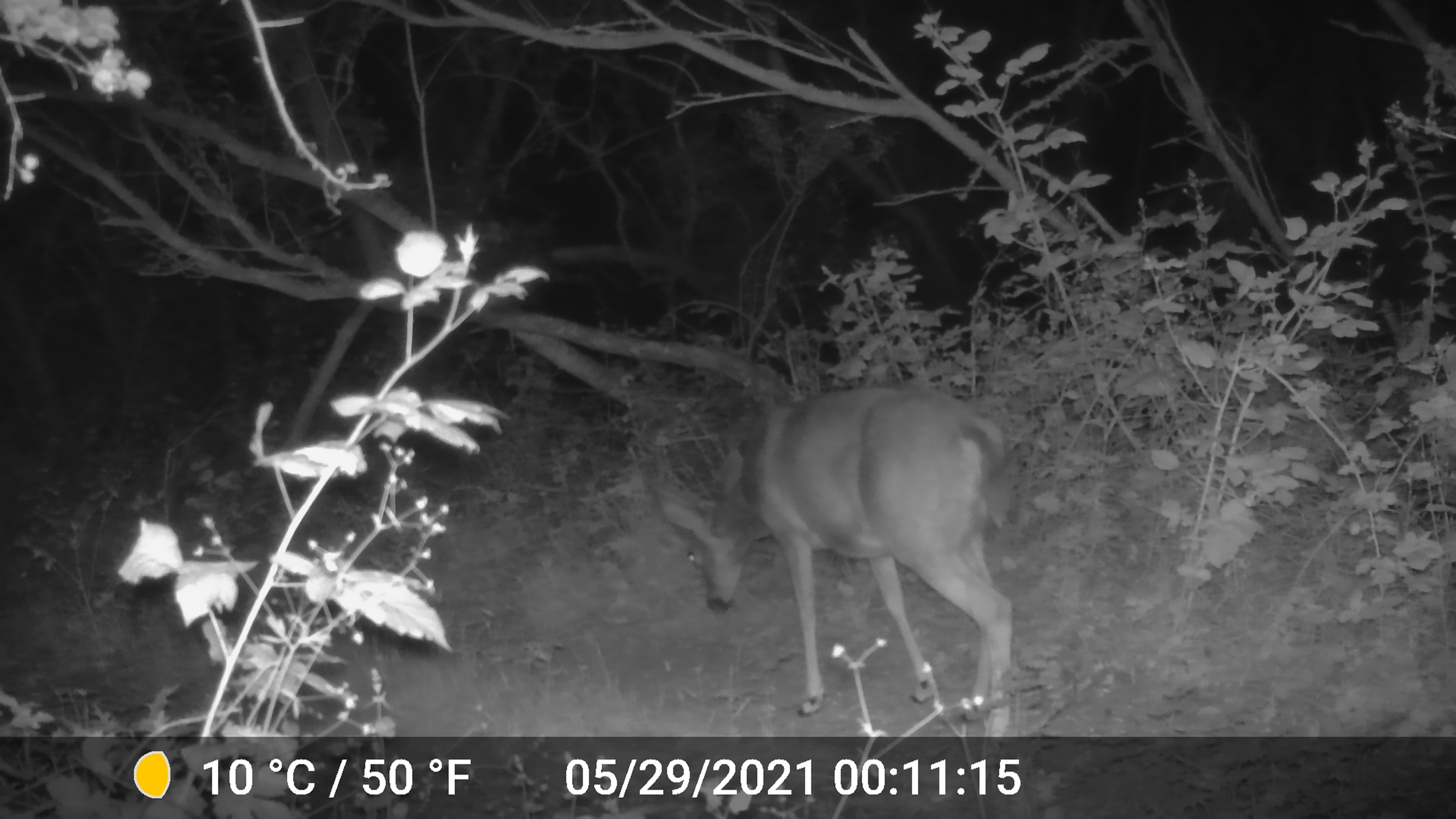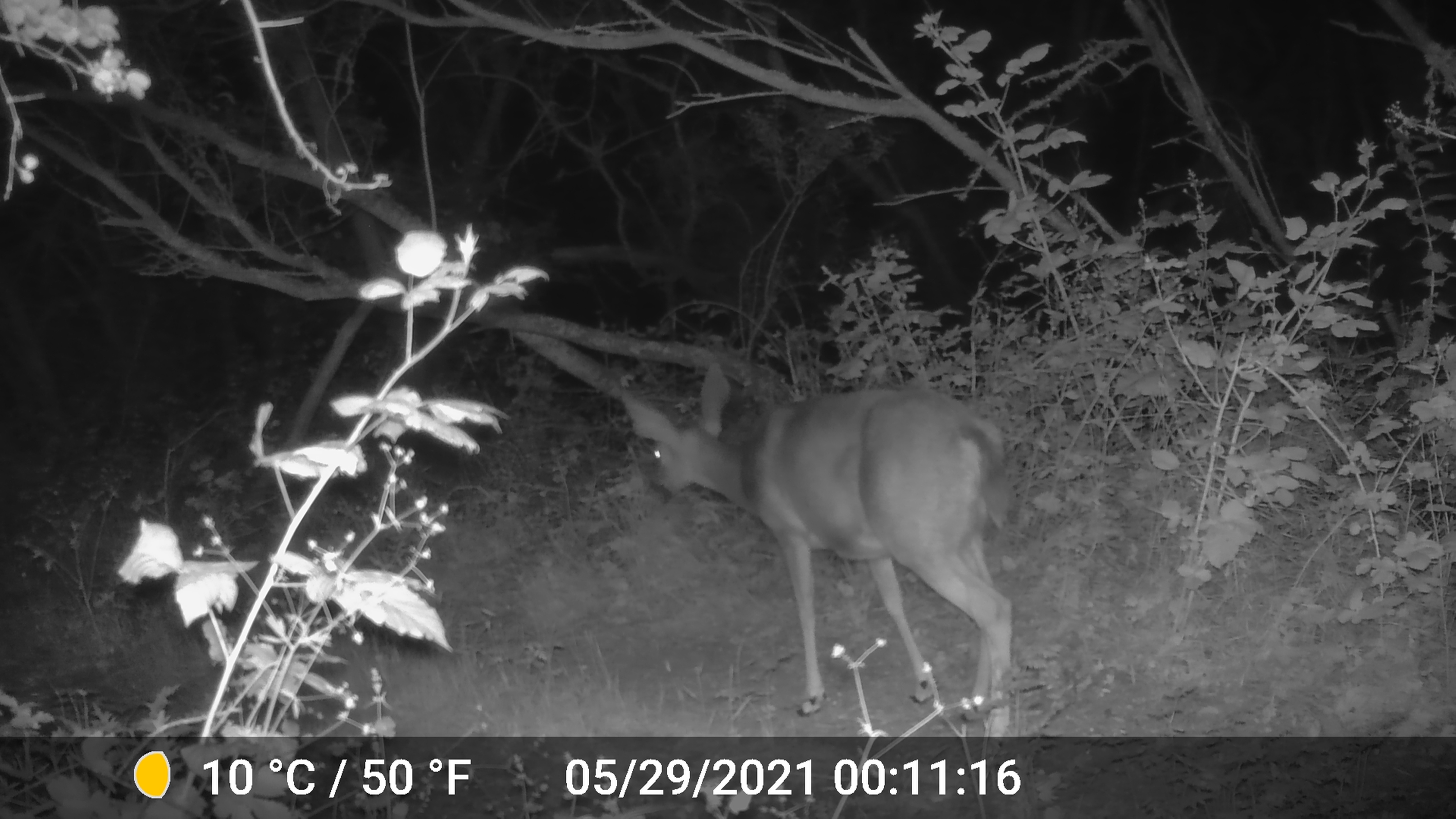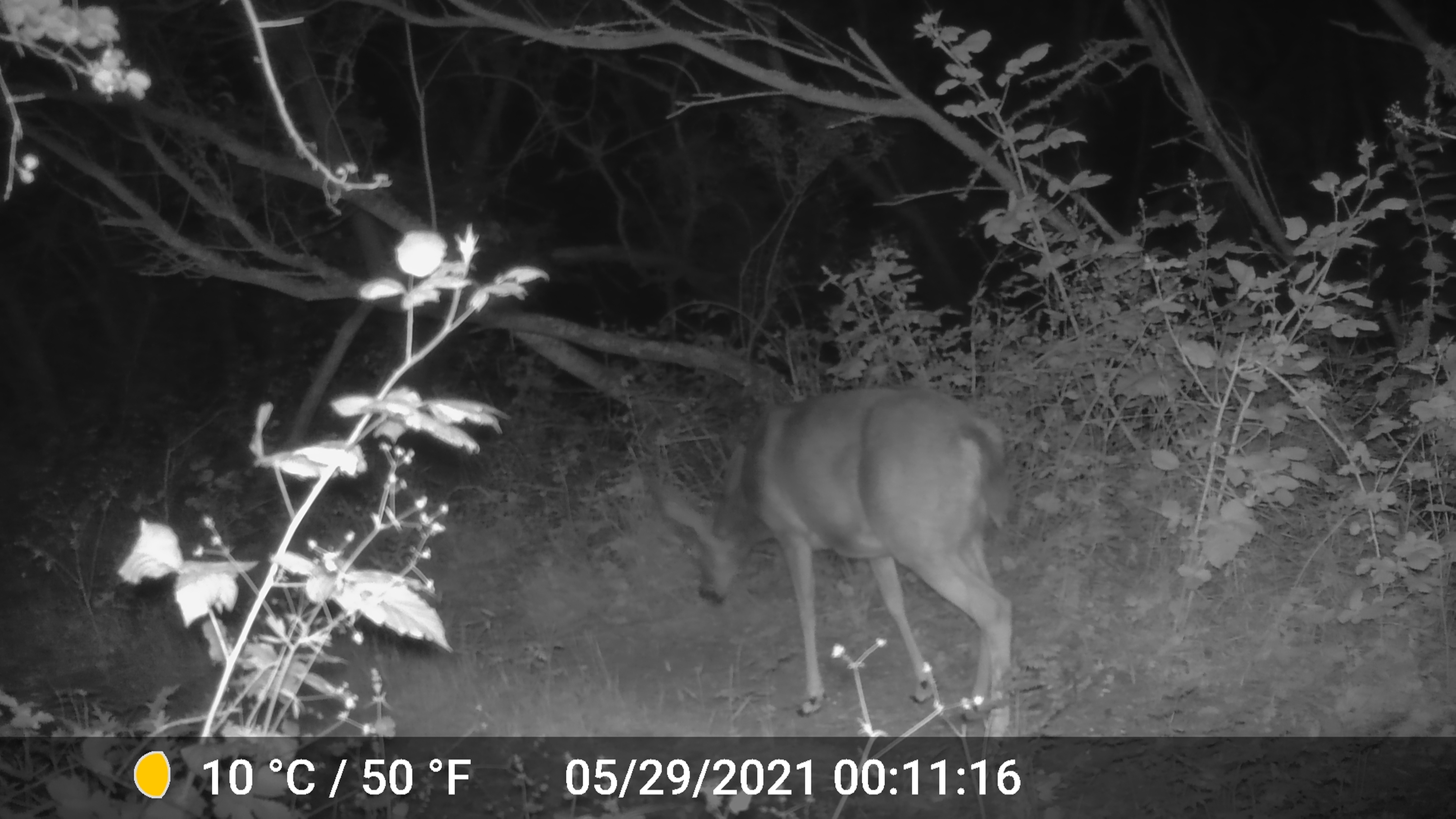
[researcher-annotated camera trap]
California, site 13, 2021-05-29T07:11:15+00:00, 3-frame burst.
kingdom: Animalia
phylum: Chordata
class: Mammalia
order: Artiodactyla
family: Cervidae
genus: Odocoileus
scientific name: Odocoileus hemionus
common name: mule deer